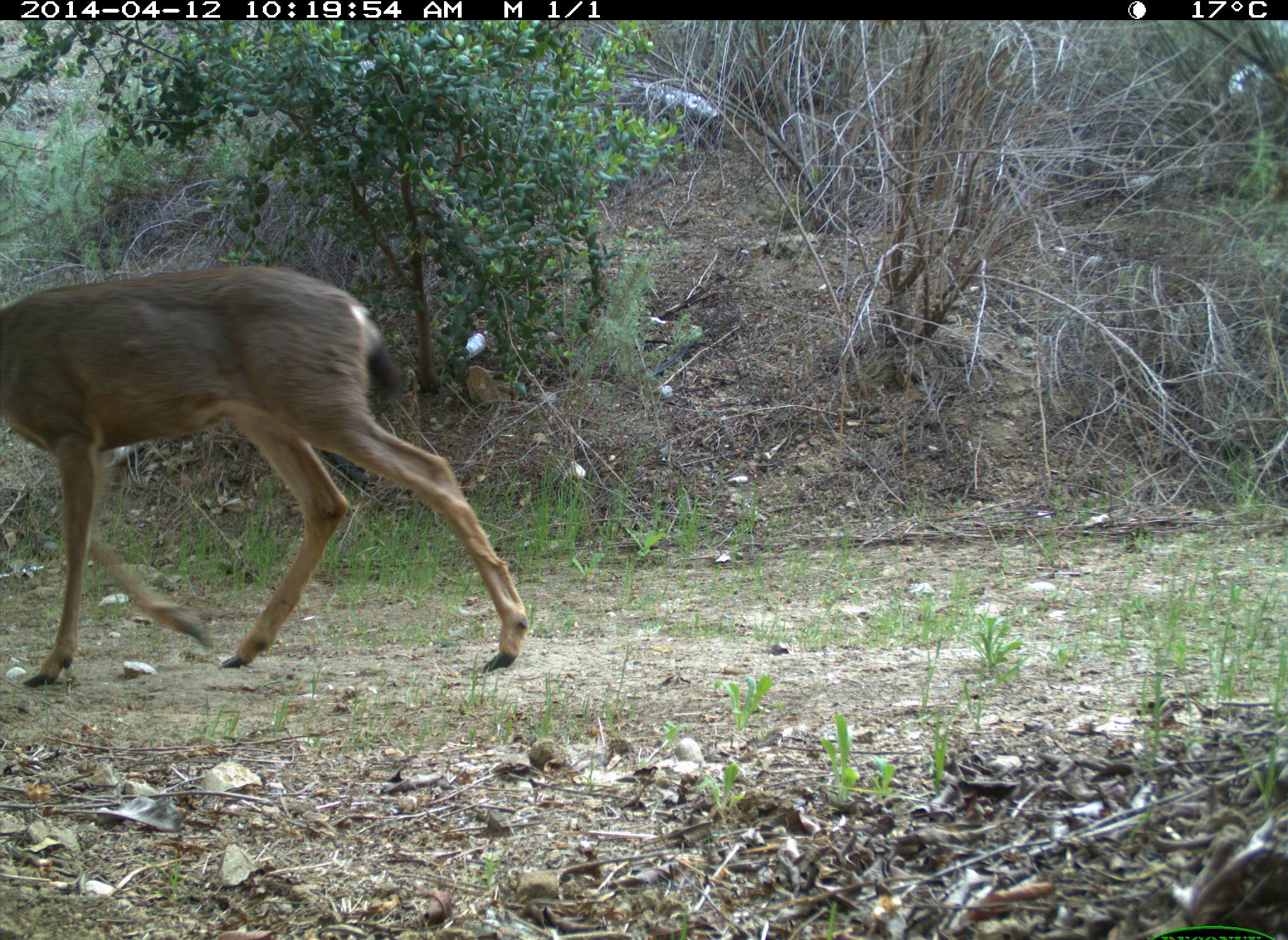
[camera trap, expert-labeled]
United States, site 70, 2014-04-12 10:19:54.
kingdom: Animalia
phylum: Chordata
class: Mammalia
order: Artiodactyla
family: Cervidae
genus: Odocoileus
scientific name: Odocoileus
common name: deer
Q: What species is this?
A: Deer (Odocoileus).